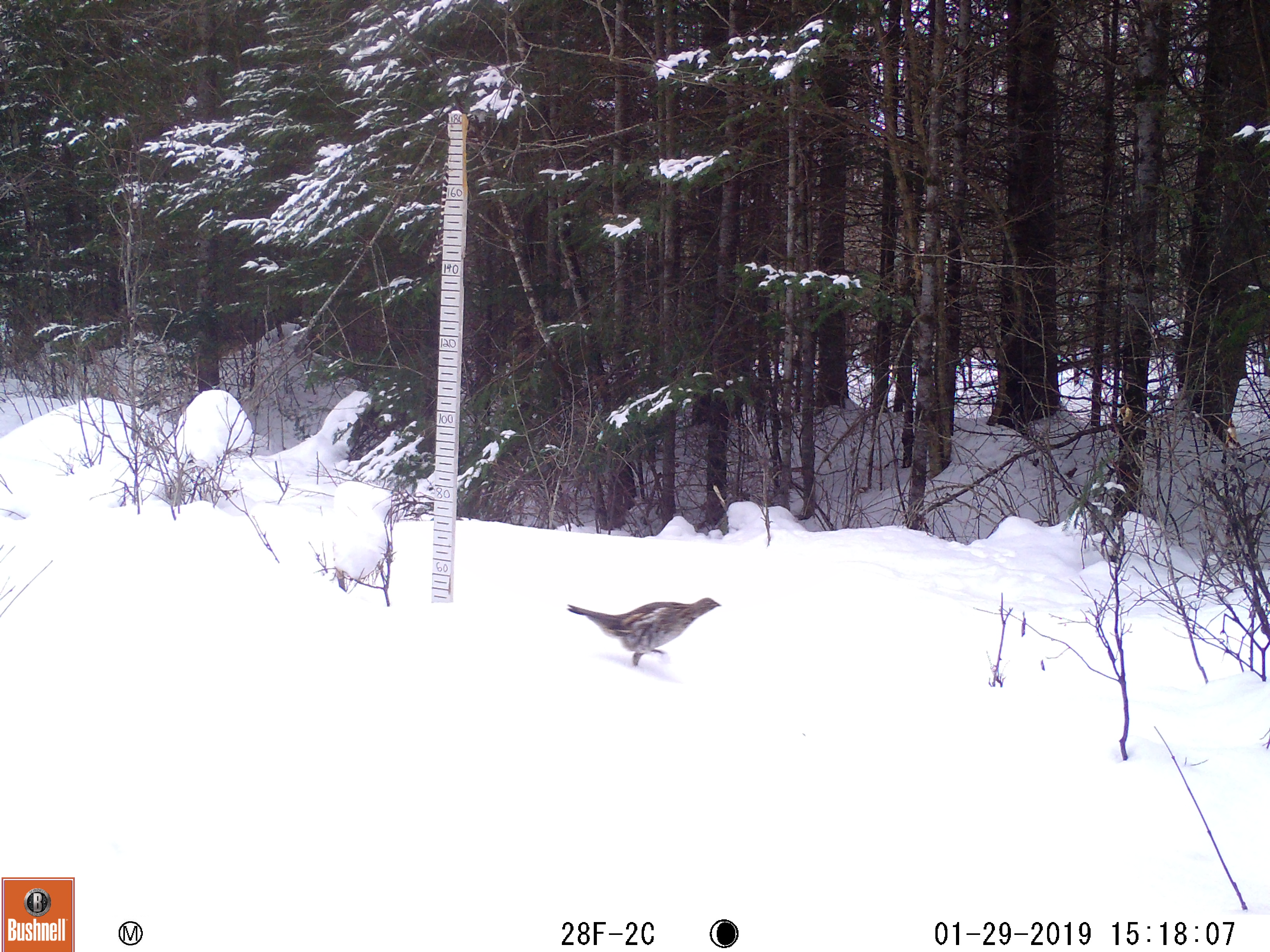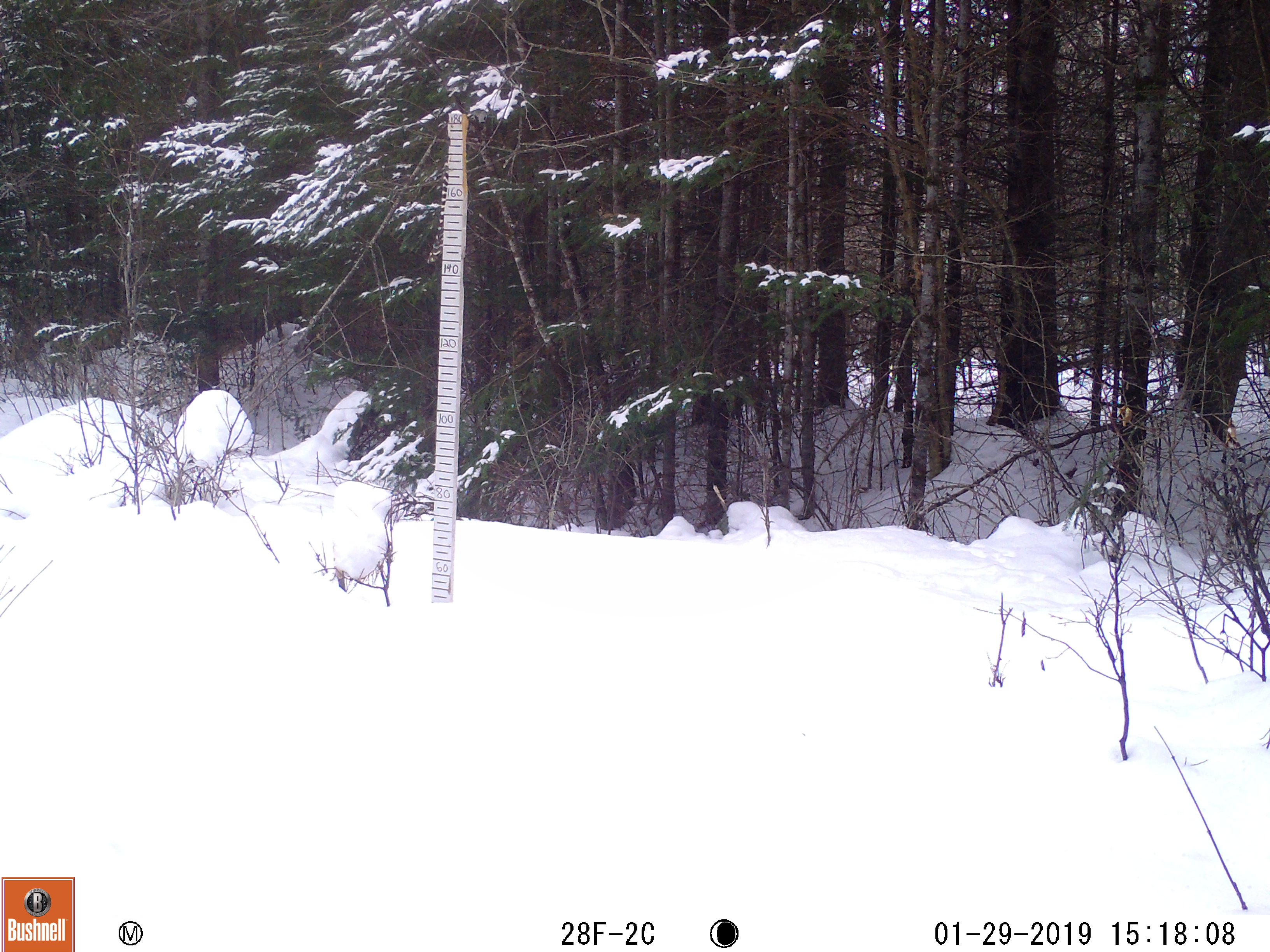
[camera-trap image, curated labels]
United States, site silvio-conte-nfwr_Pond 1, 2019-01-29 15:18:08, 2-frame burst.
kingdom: Animalia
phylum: Chordata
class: Aves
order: Galliformes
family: Phasianidae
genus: Bonasa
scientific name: Bonasa umbellus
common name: ruffed grouse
Ruffed grouse (Bonasa umbellus).